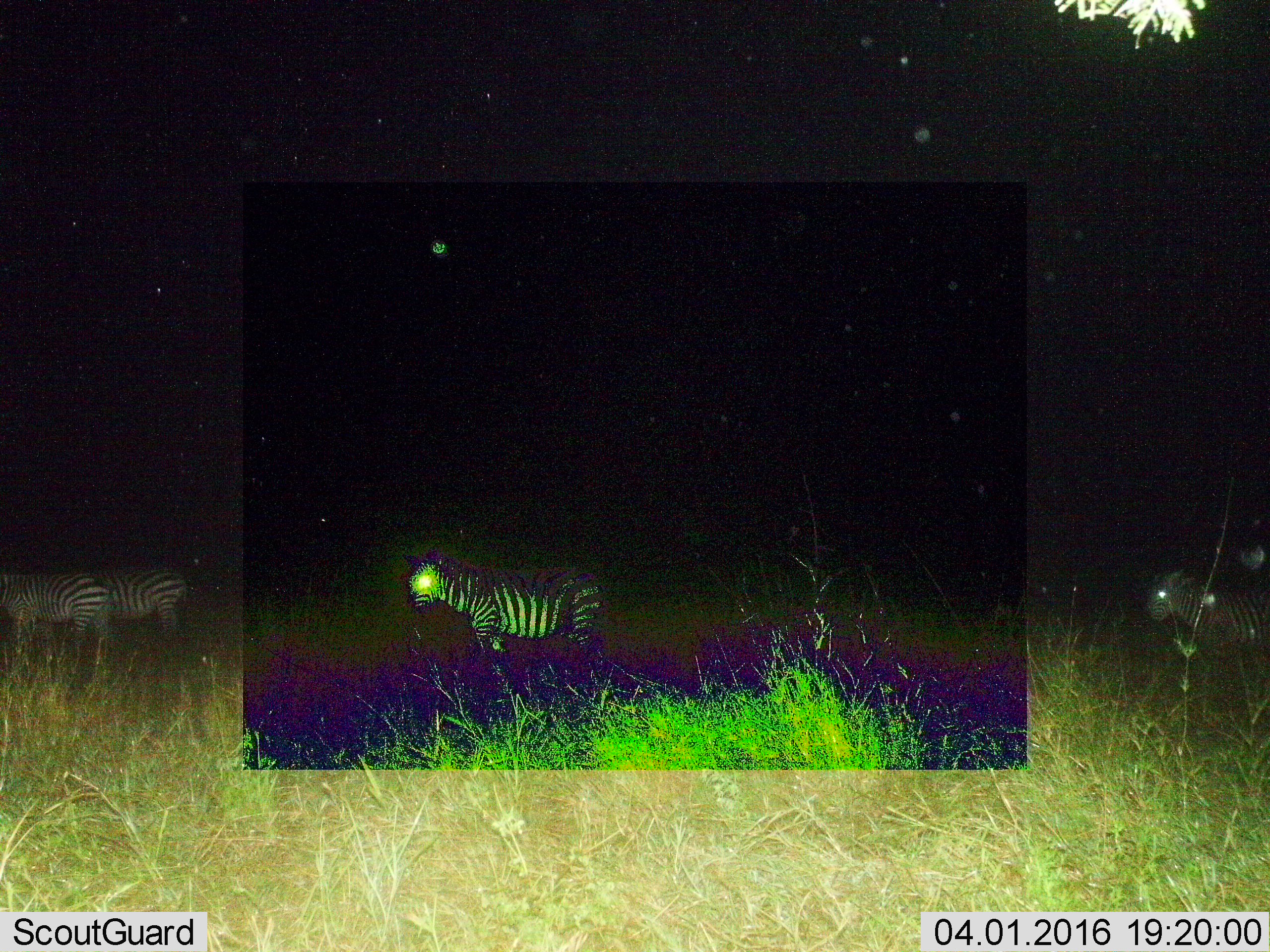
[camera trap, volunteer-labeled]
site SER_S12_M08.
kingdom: Animalia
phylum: Chordata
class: Mammalia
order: Perissodactyla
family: Equidae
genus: Equus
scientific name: Equus quagga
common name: plains zebra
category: zebraplains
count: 4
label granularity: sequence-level